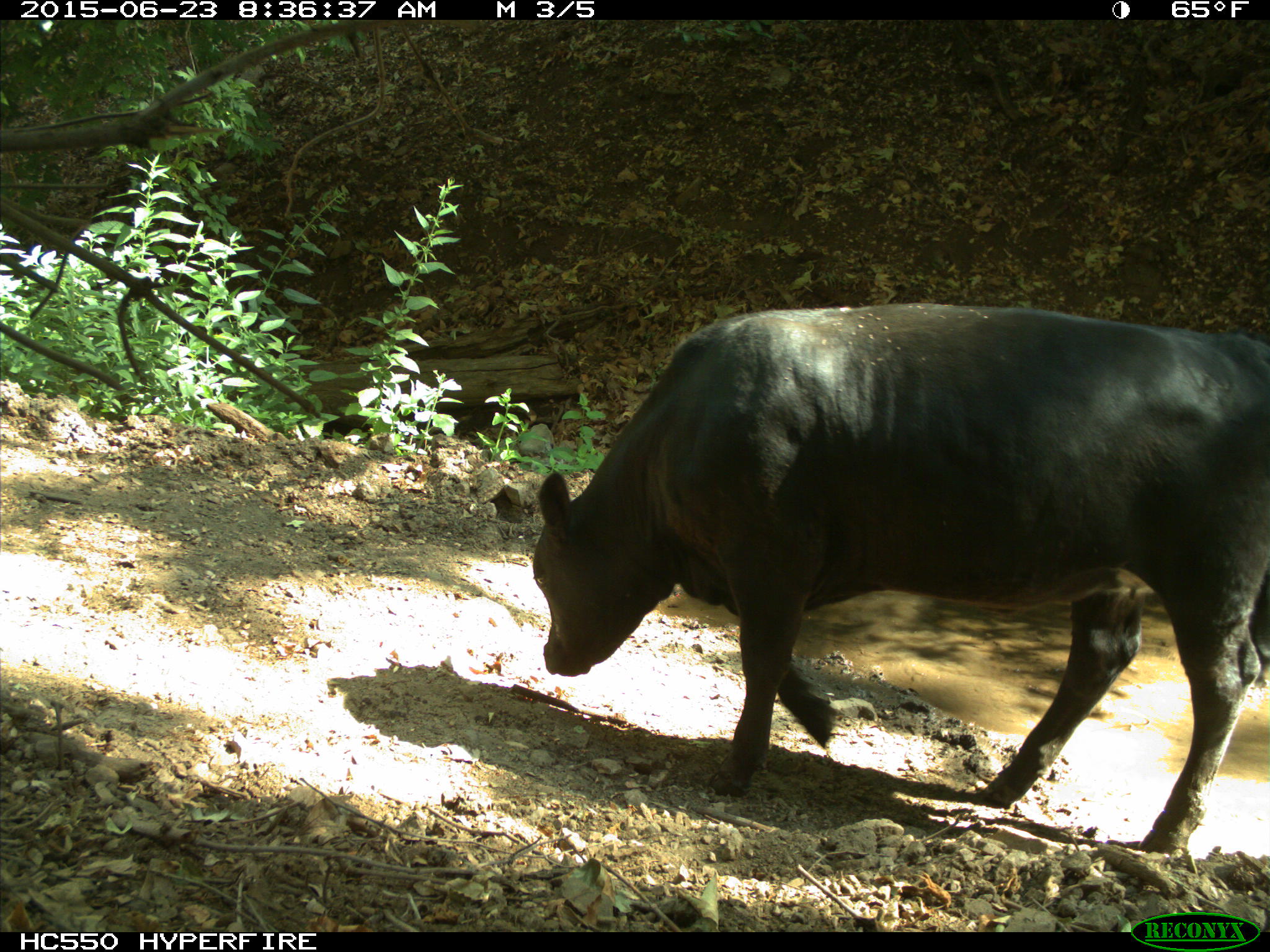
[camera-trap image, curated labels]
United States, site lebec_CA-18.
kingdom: Animalia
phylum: Chordata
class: Mammalia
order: Artiodactyla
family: Bovidae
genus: Bos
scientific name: Bos taurus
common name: domestic cow